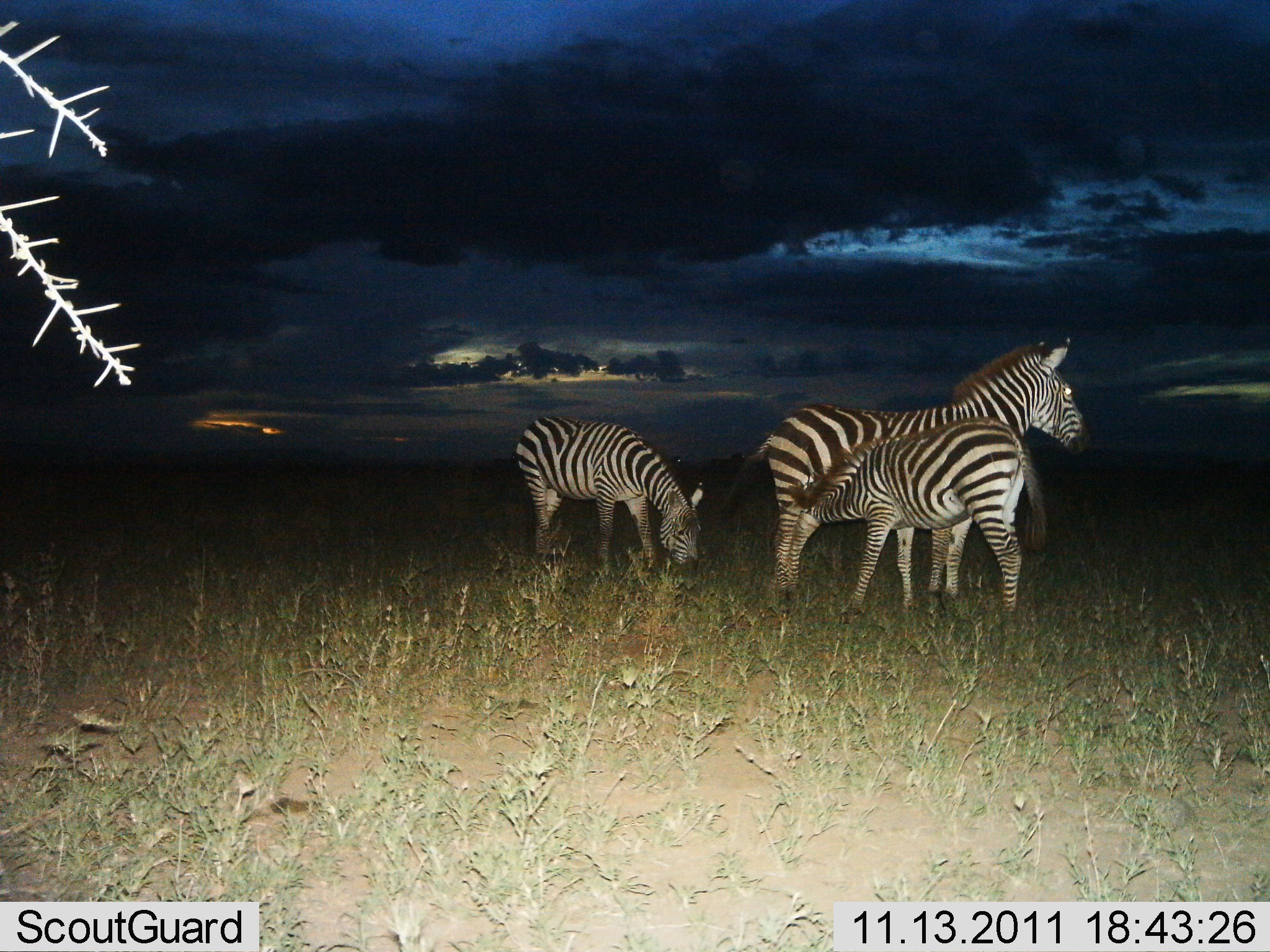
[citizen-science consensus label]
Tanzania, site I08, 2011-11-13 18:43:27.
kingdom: Animalia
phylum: Chordata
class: Mammalia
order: Perissodactyla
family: Equidae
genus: Equus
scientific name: Equus quagga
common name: plains zebra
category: zebra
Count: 3.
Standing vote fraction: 70%.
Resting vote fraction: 30%.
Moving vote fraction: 10%.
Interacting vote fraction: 50%.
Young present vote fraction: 70%.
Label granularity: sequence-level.